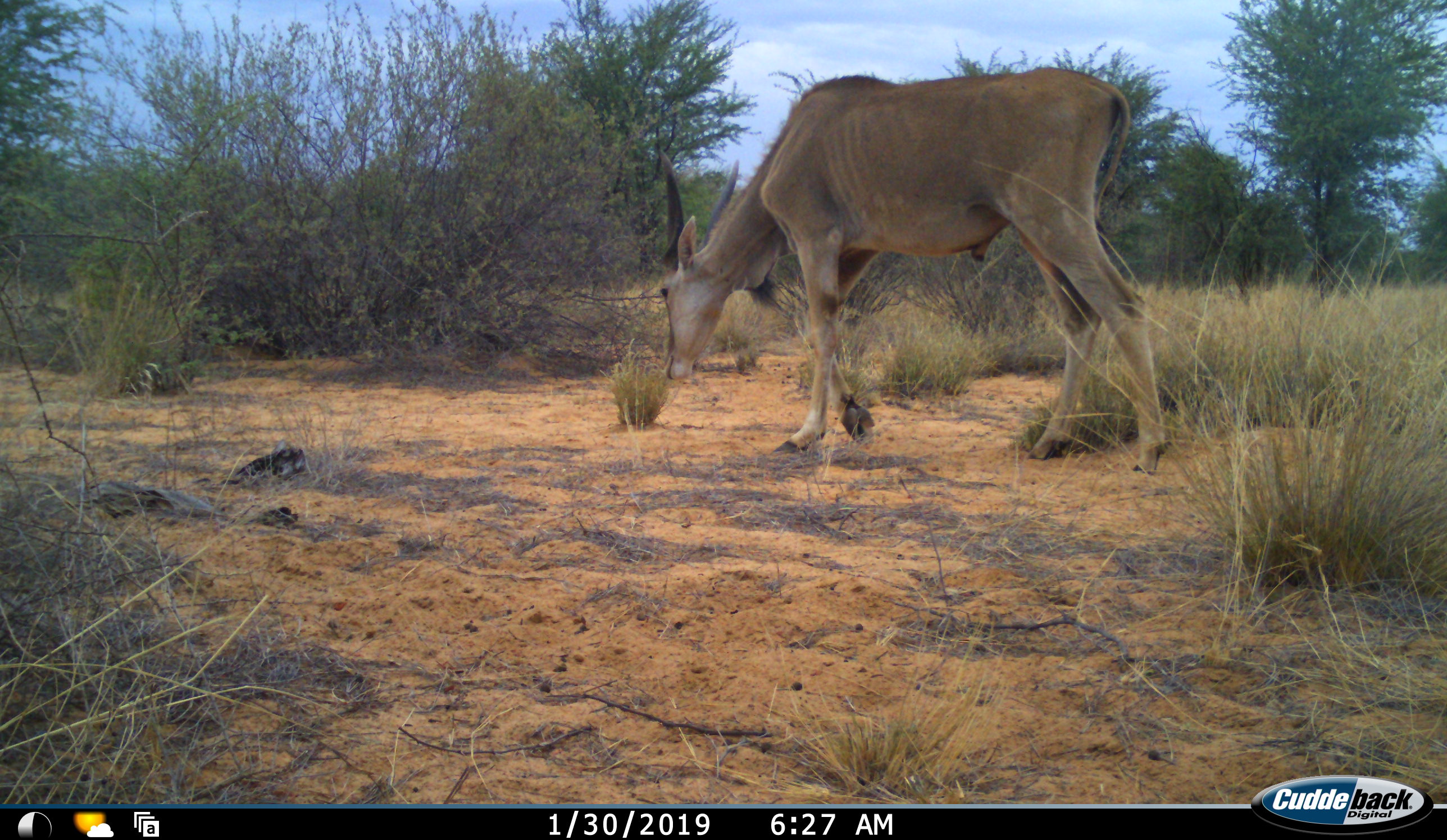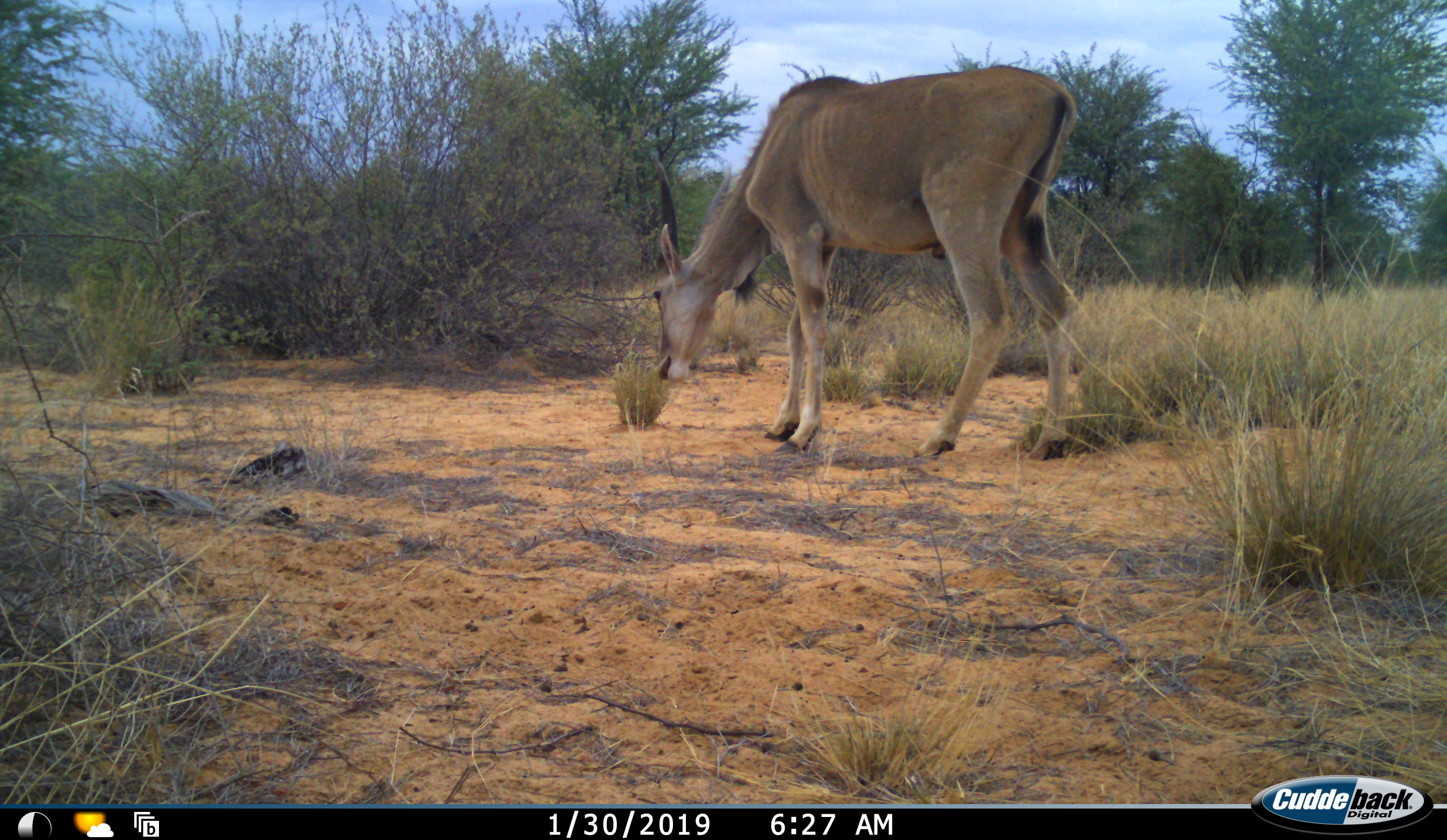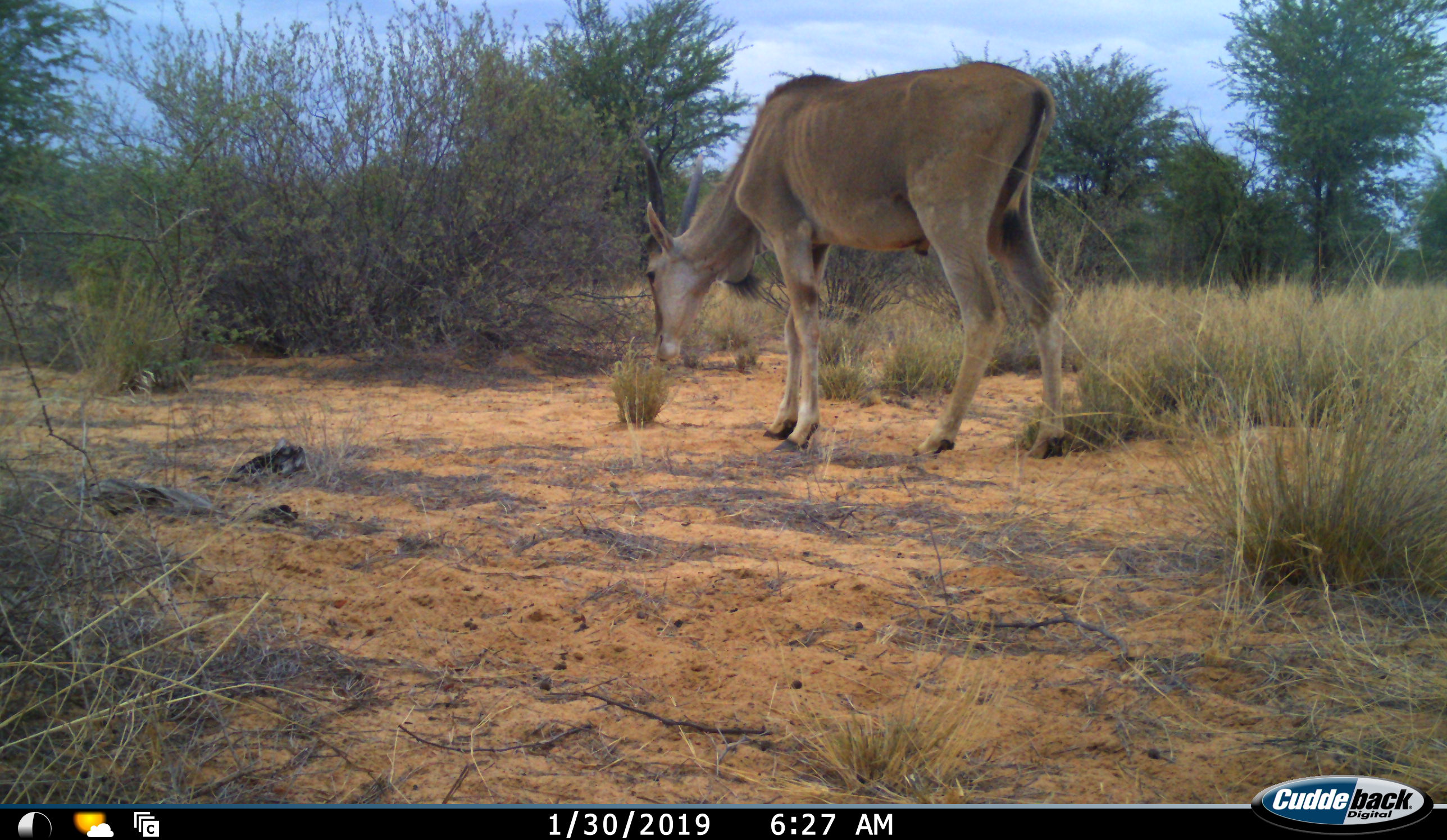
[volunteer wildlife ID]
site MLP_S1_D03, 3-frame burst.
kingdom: Animalia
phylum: Chordata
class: Mammalia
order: Artiodactyla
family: Bovidae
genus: Tragelaphus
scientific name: Tragelaphus oryx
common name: eland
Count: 1.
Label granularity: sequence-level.